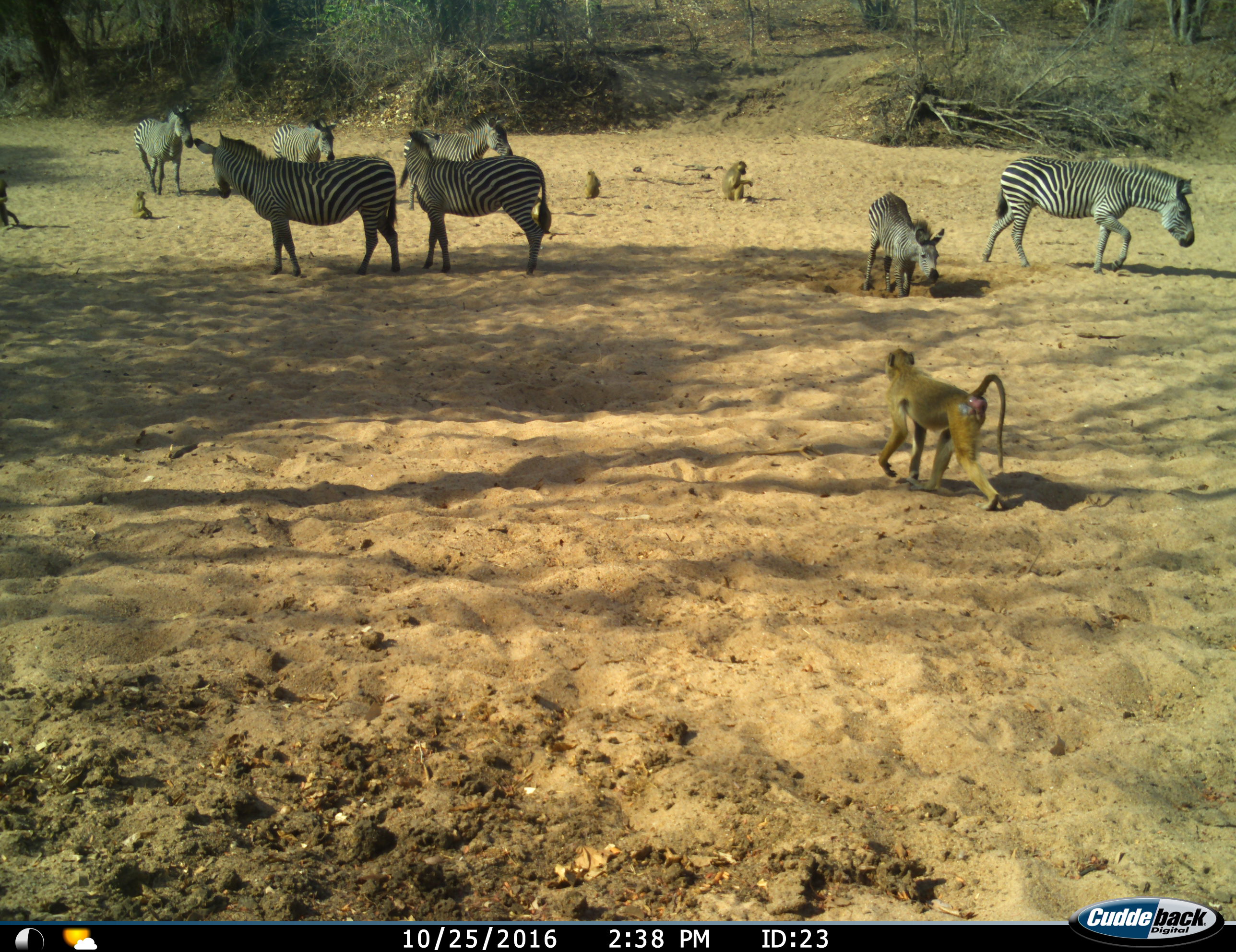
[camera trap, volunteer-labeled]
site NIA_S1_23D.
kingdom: Animalia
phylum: Chordata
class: Mammalia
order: Primates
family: Cercopithecidae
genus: Papio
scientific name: Papio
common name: baboon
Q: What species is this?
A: Baboon (Papio).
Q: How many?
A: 5.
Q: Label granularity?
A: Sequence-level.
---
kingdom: Animalia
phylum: Chordata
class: Mammalia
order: Perissodactyla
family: Equidae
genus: Equus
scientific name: Equus quagga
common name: plains zebra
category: zebraplains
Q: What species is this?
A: Zebraplains (plains zebra) (Equus quagga).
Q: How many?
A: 7.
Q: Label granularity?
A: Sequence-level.